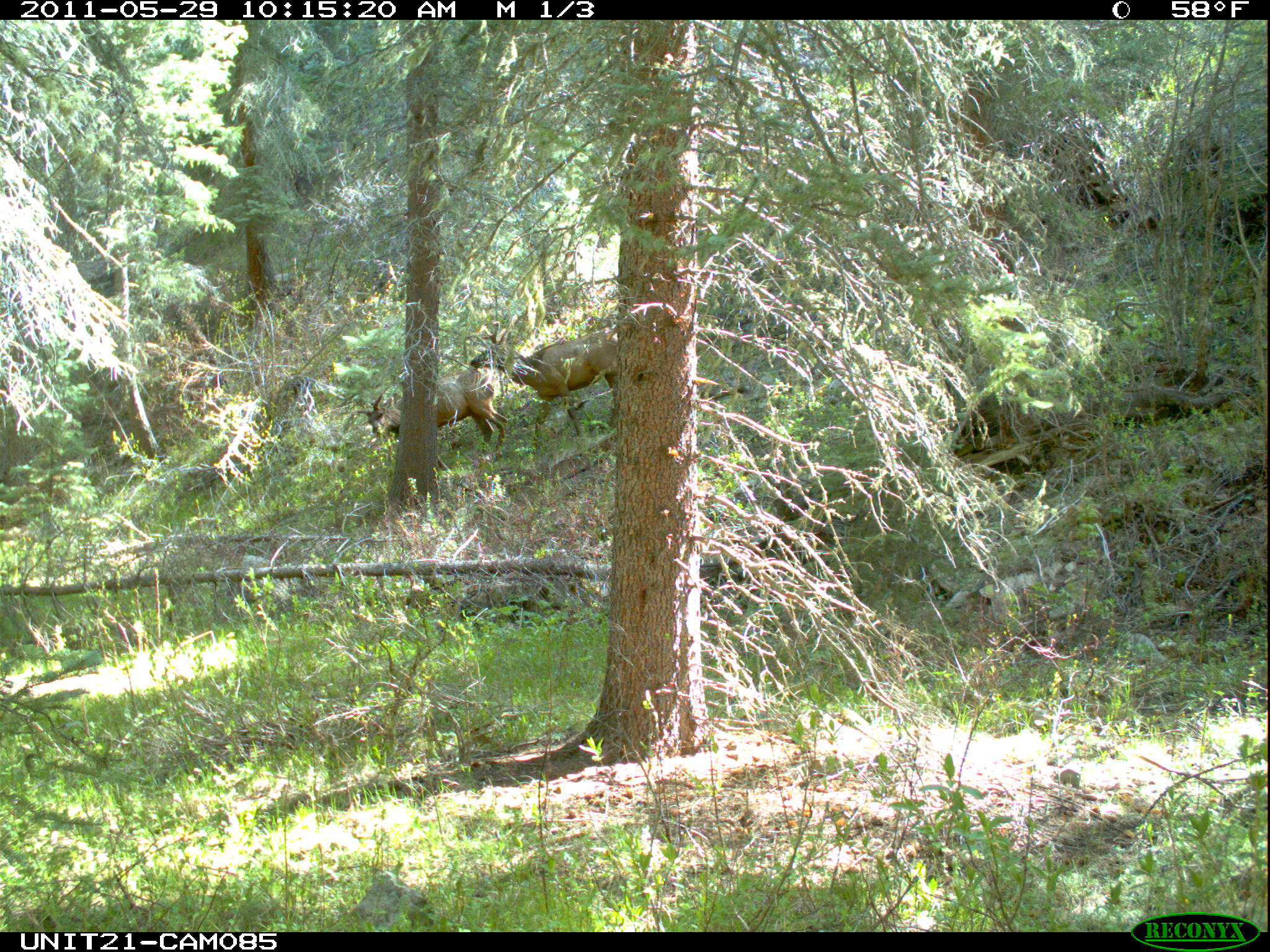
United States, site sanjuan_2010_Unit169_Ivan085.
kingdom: Animalia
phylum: Chordata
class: Mammalia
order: Artiodactyla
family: Cervidae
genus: Cervus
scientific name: Cervus elaphus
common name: red deer